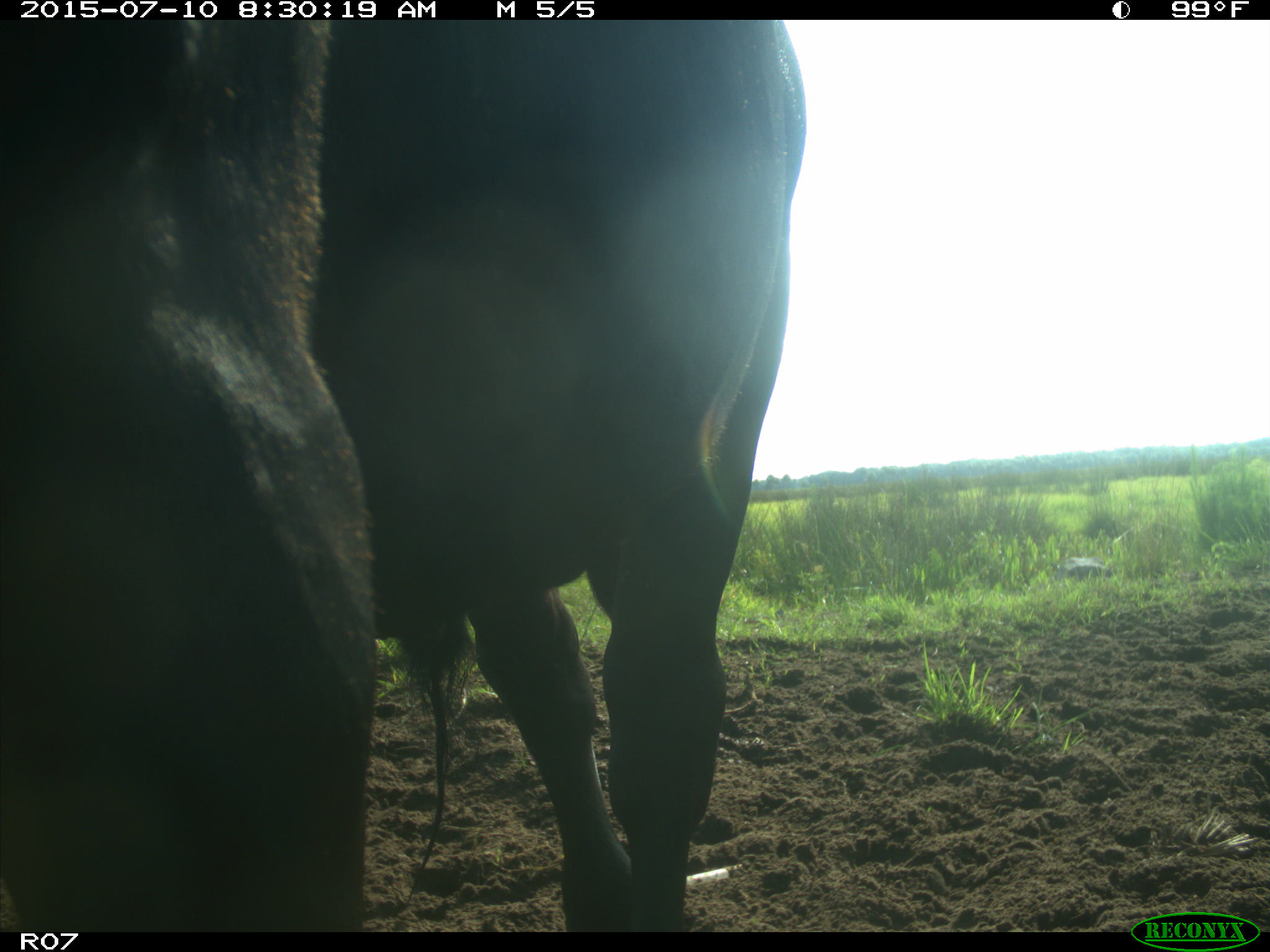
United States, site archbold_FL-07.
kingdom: Animalia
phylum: Chordata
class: Mammalia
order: Artiodactyla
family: Bovidae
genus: Bos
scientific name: Bos taurus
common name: domestic cow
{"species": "Bos taurus (domestic cow)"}